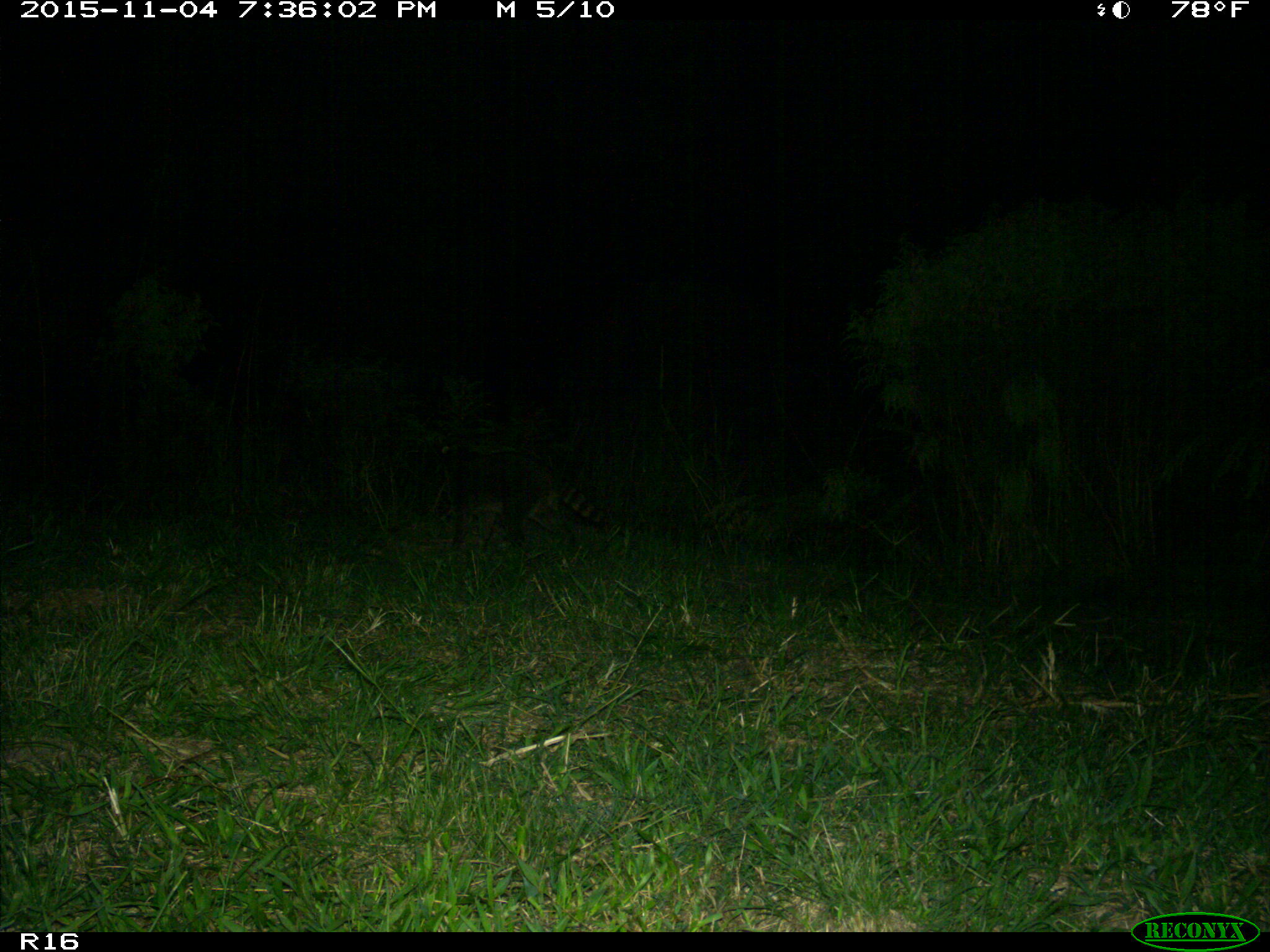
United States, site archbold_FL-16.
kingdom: Animalia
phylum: Chordata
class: Mammalia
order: Carnivora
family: Procyonidae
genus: Procyon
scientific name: Procyon lotor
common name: common raccoon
Procyon lotor (common raccoon).